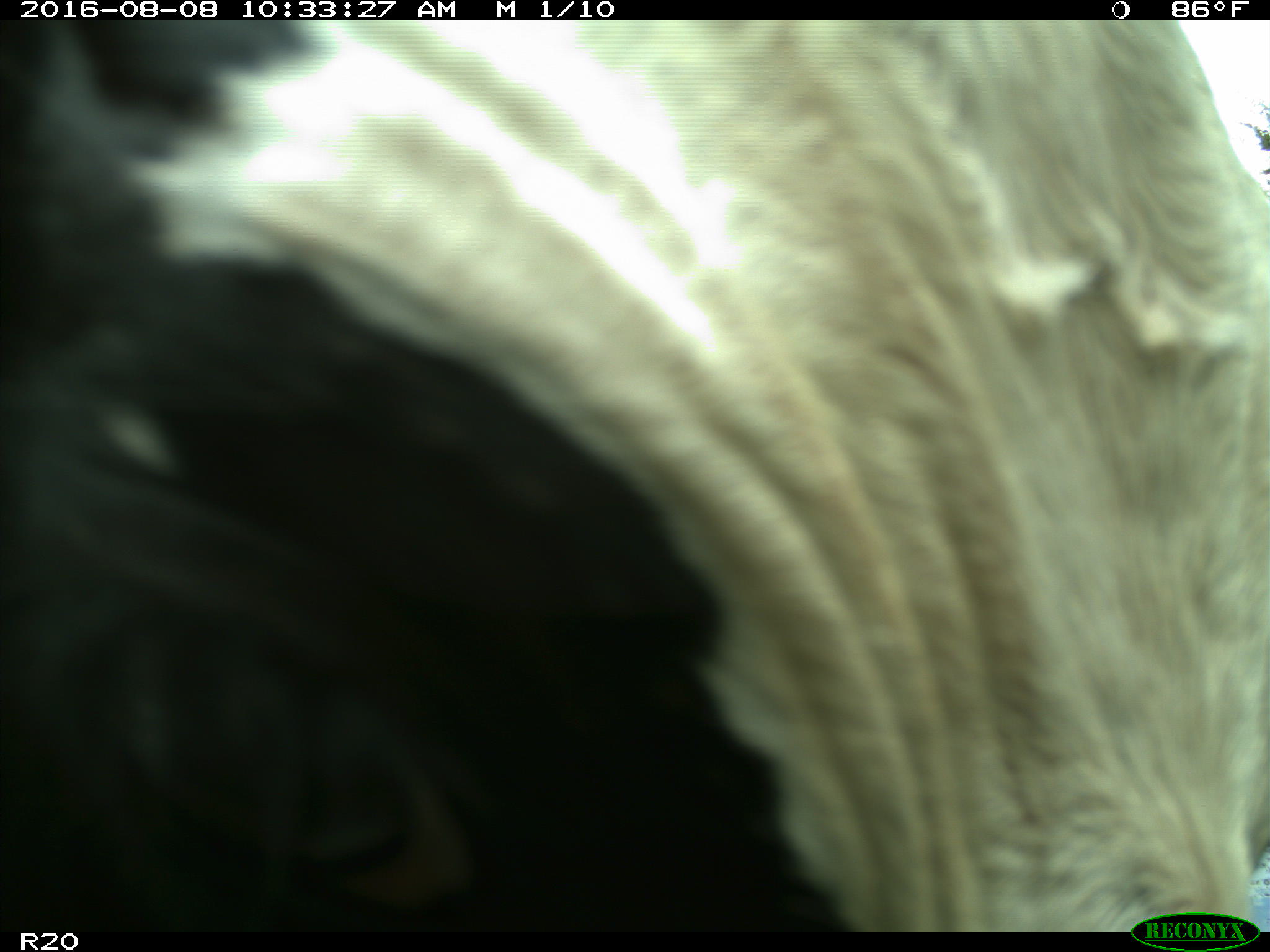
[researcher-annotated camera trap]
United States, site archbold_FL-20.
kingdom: Animalia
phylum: Chordata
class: Mammalia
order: Artiodactyla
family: Bovidae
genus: Bos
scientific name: Bos taurus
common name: domestic cow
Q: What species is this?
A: Bos taurus (domestic cow).